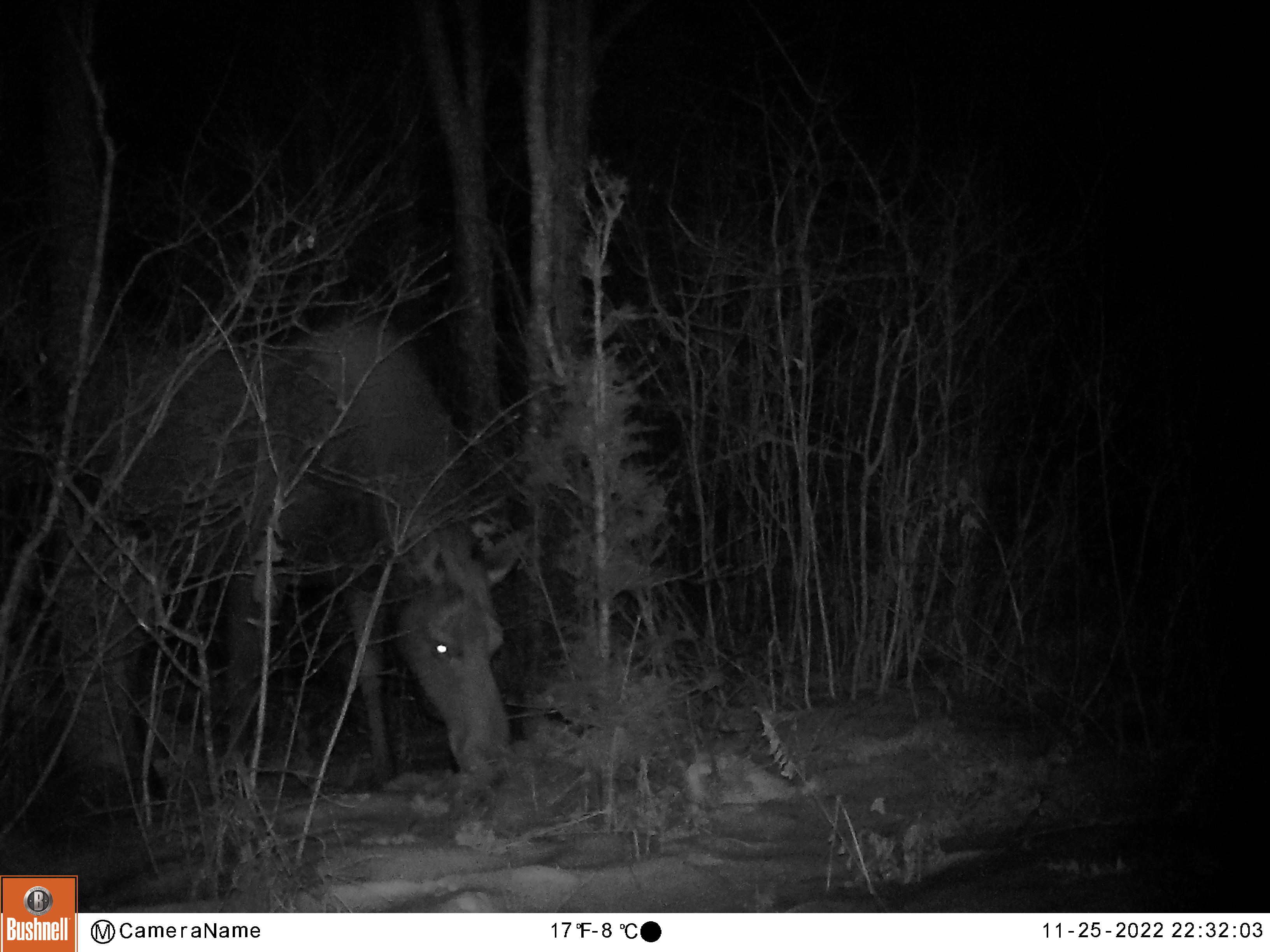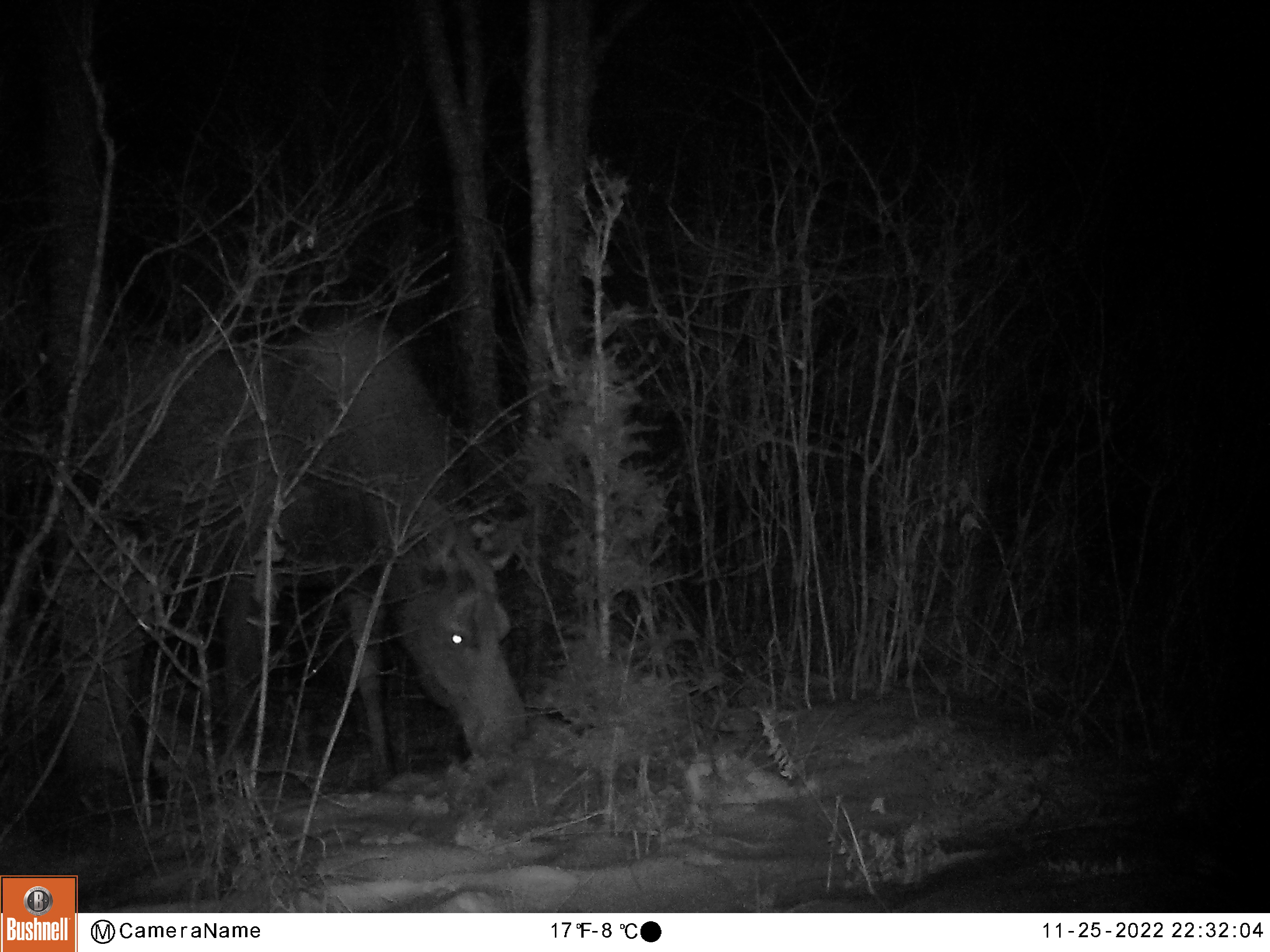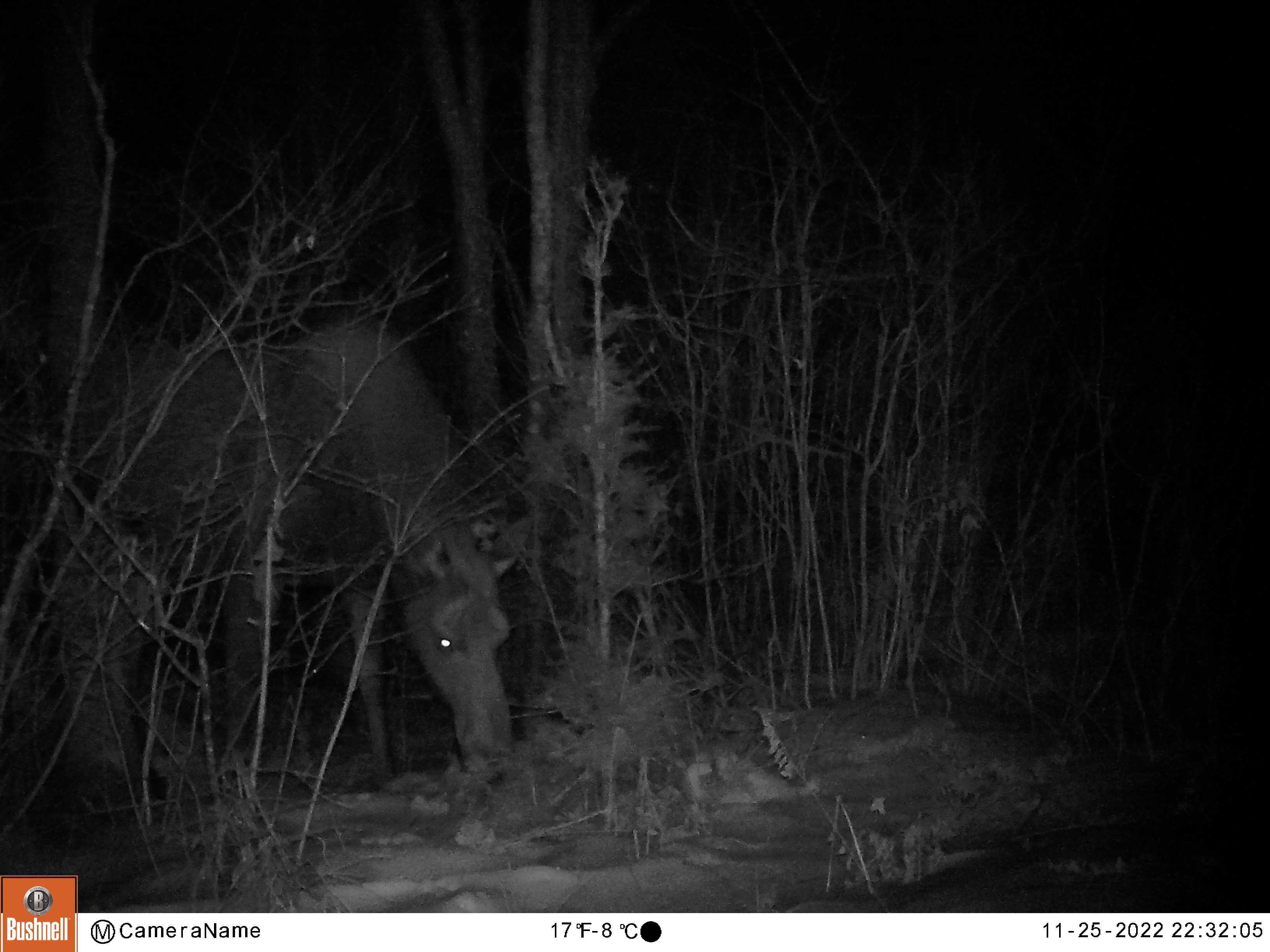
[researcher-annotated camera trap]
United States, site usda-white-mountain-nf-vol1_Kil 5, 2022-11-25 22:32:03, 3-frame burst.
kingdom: Animalia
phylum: Chordata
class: Mammalia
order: Artiodactyla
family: Cervidae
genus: Alces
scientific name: Alces alces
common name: moose